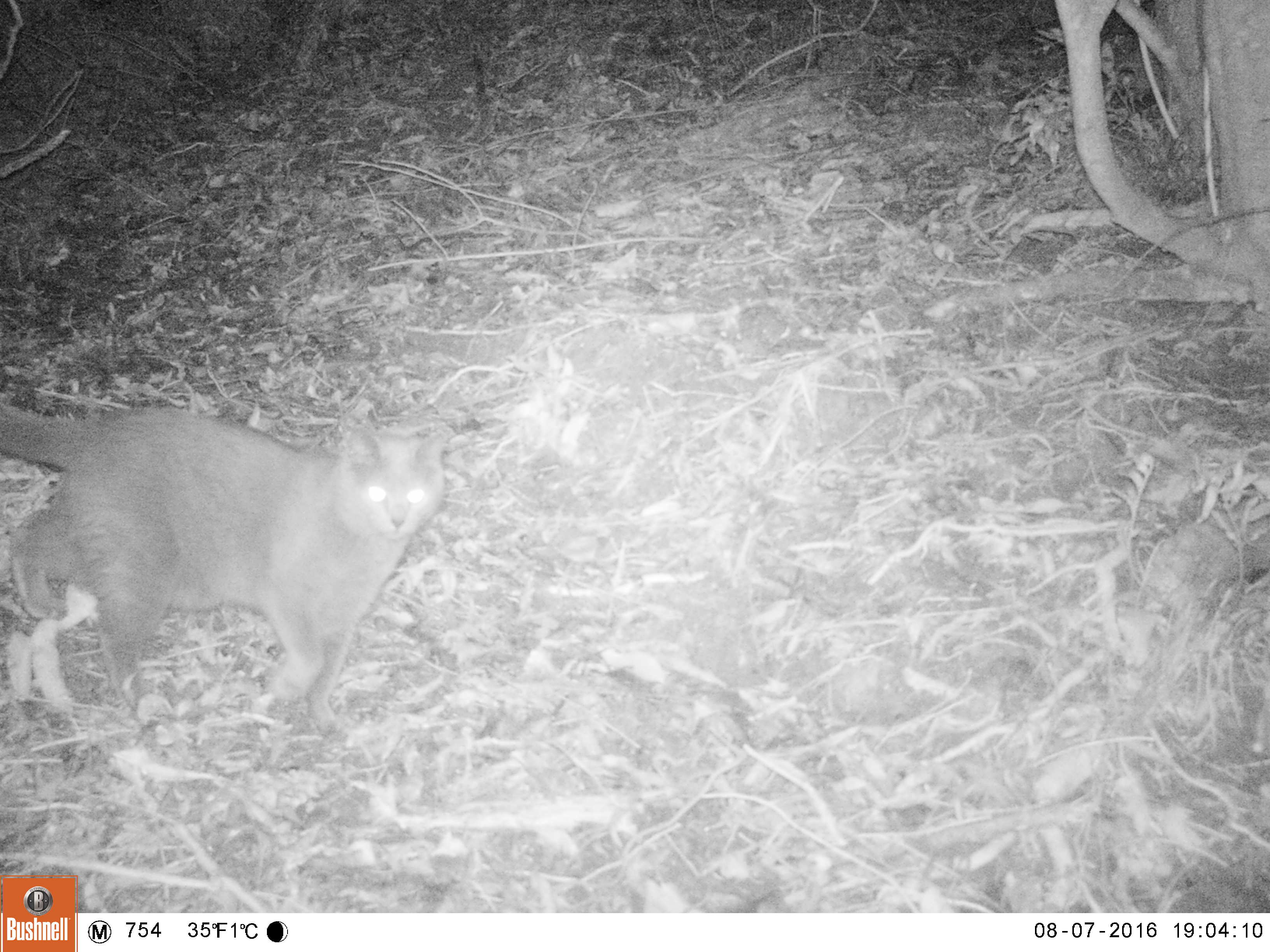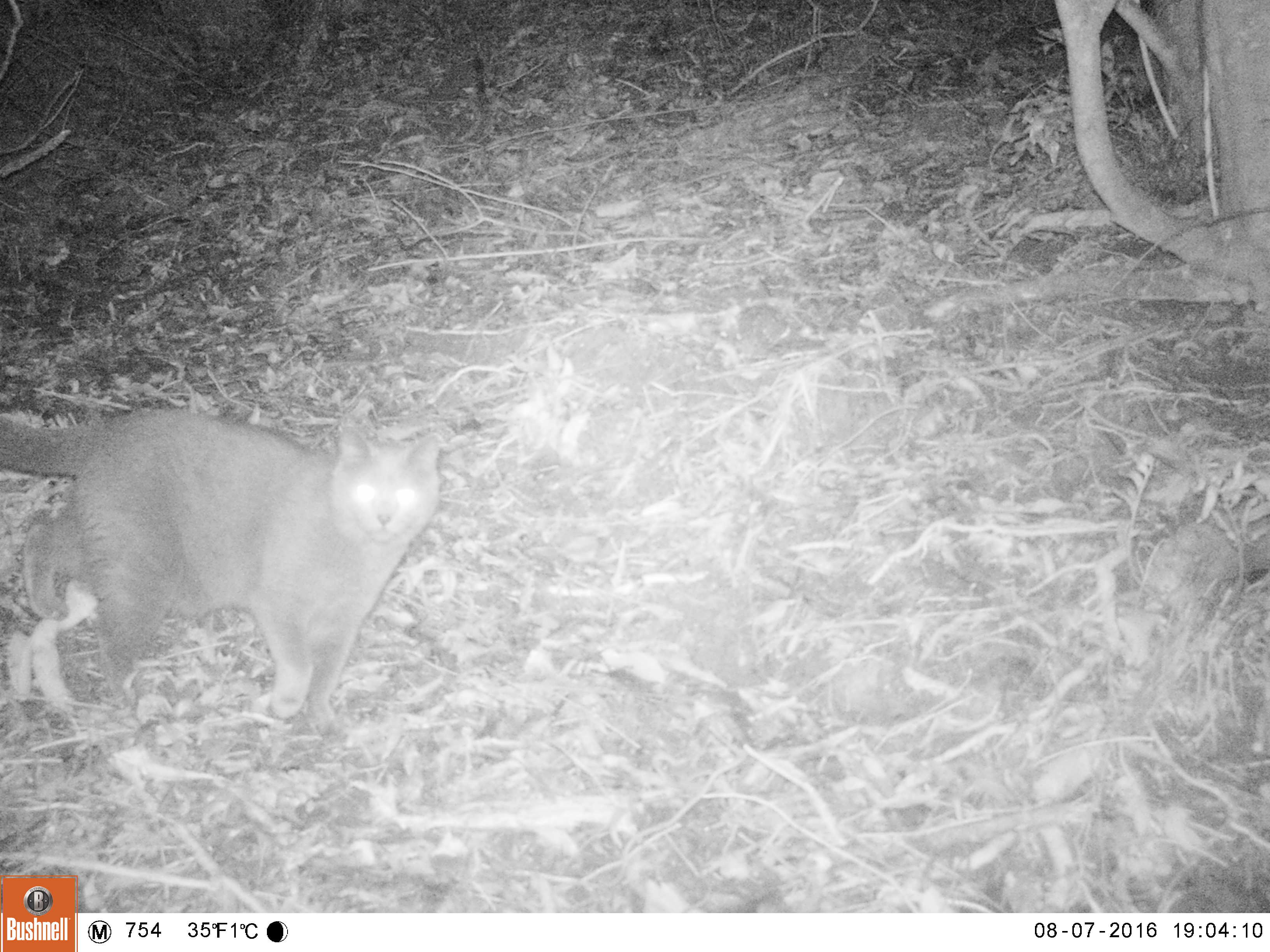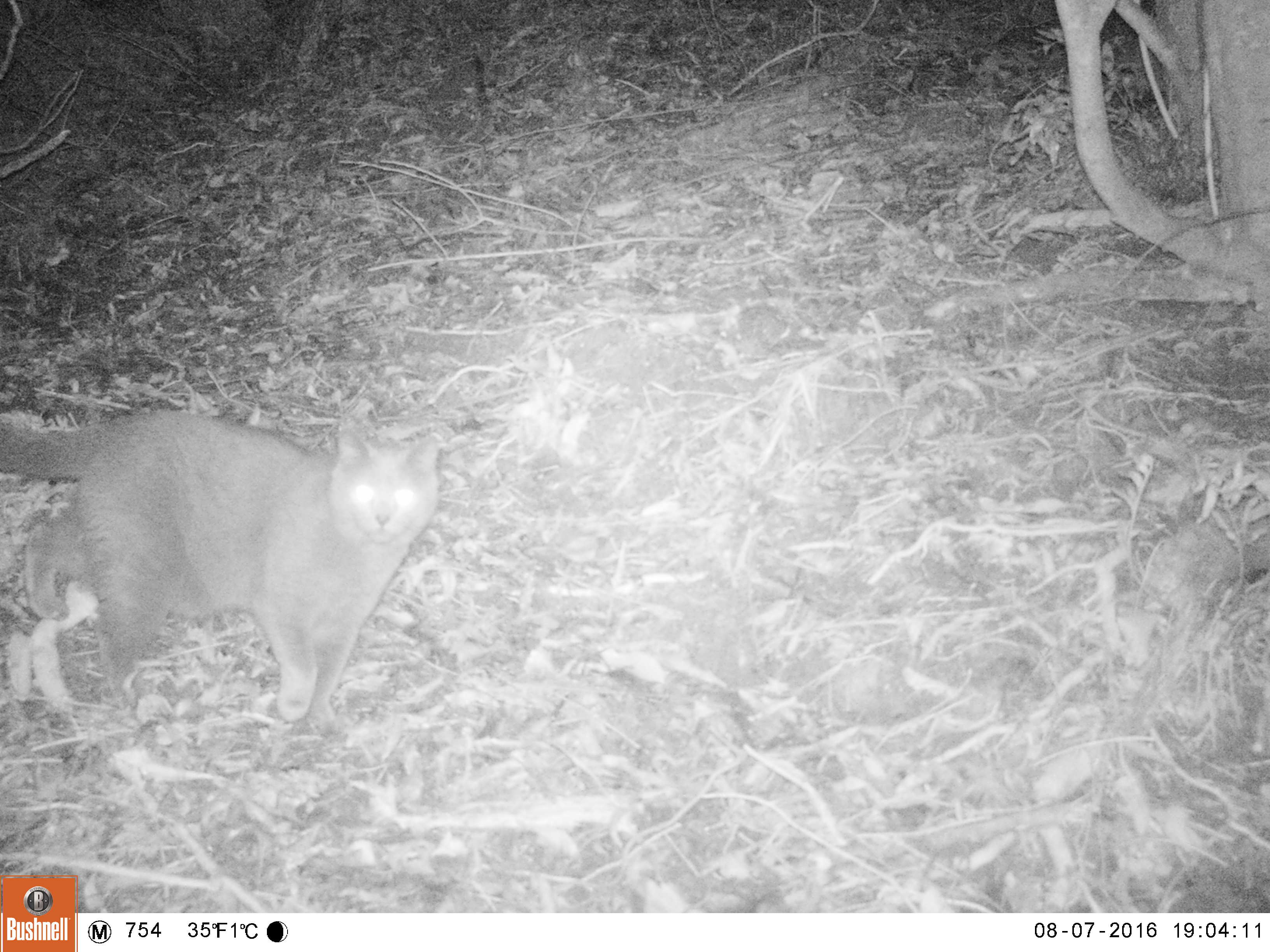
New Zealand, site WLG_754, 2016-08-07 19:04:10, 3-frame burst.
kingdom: Animalia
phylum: Chordata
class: Mammalia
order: Carnivora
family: Felidae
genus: Felis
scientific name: Felis catus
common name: domestic cat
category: cat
Cat (domestic cat) (Felis catus).